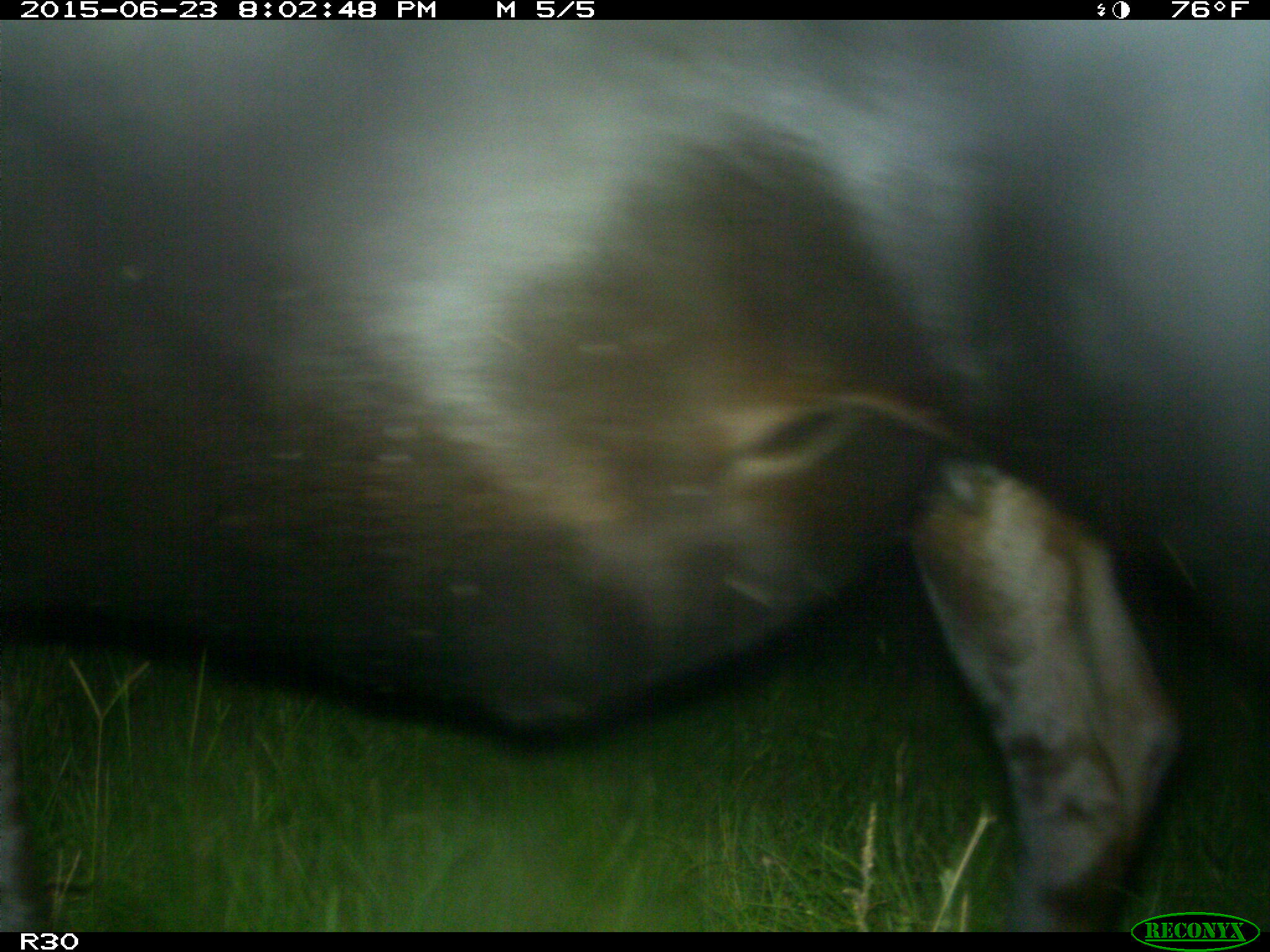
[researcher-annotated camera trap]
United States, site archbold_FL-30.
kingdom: Animalia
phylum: Chordata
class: Mammalia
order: Artiodactyla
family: Bovidae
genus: Bos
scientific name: Bos taurus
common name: domestic cow